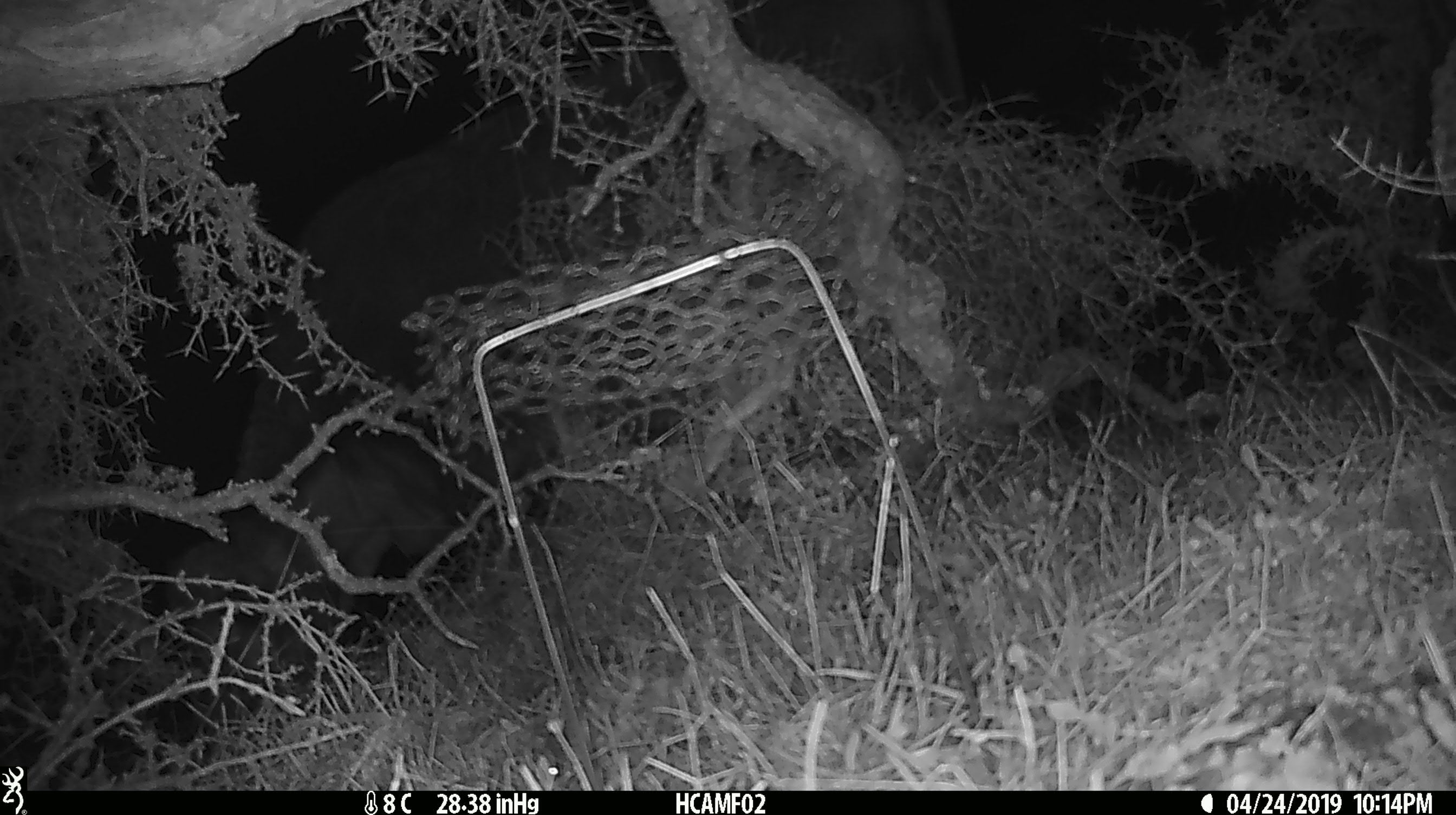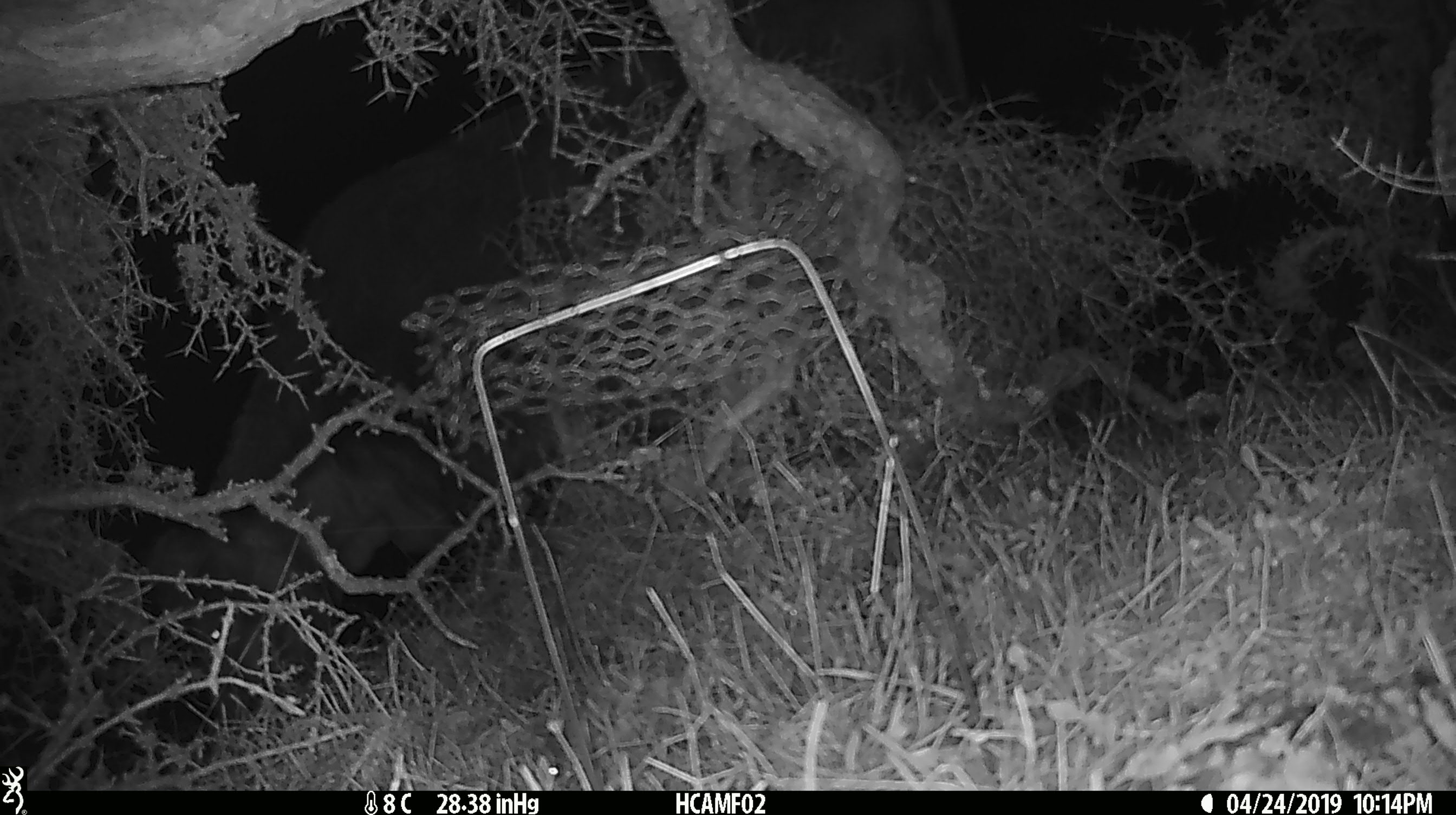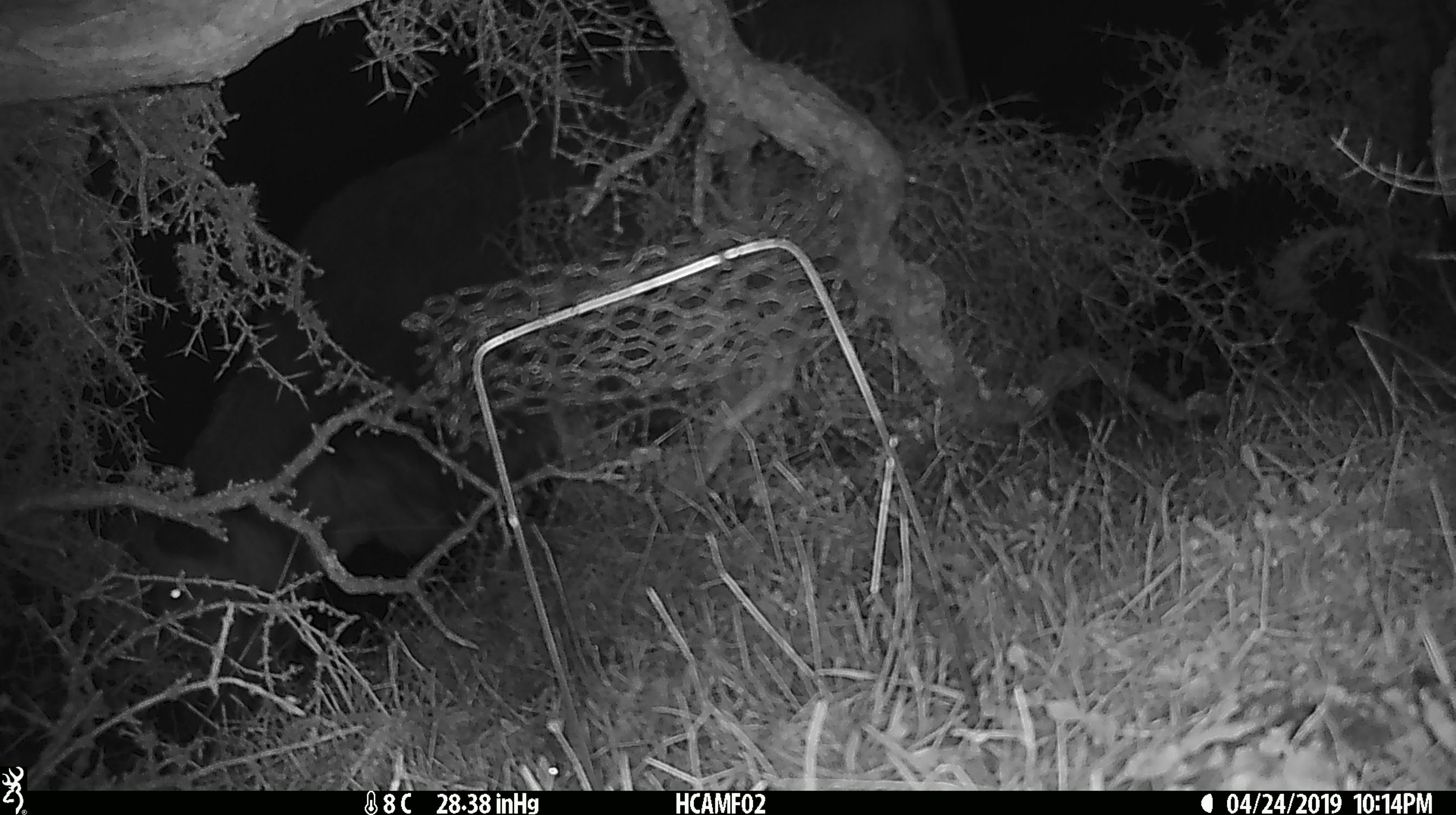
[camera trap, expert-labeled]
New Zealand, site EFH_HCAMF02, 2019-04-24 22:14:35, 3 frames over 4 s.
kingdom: Animalia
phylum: Chordata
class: Mammalia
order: Artiodactyla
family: Bovidae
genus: Bos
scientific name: Bos taurus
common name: domestic cow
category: cow